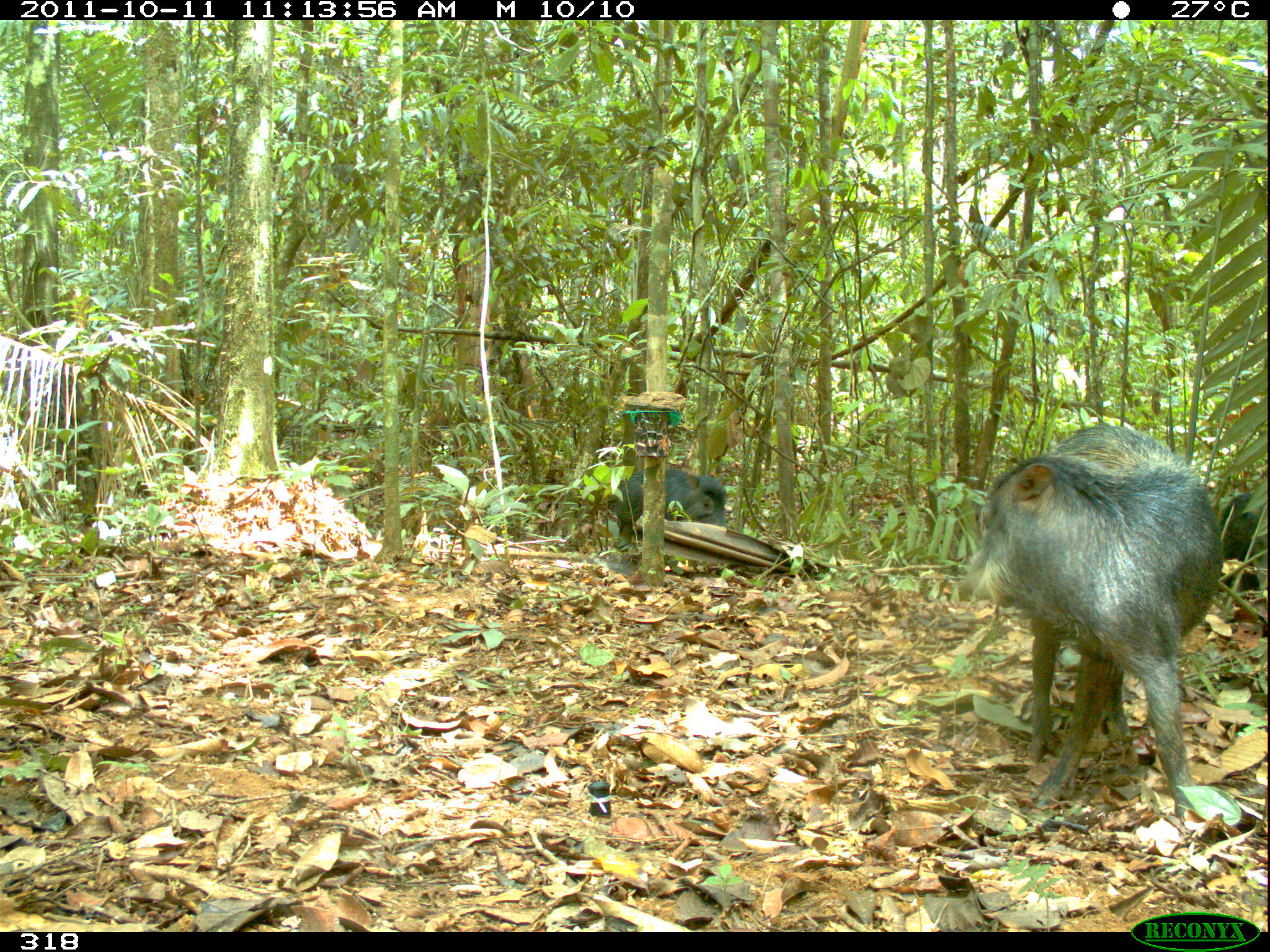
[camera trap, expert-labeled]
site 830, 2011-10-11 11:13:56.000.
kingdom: Animalia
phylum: Chordata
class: Mammalia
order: Artiodactyla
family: Tayassuidae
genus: Tayassu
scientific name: Tayassu pecari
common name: white-lipped peccary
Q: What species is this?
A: Tayassu pecari (white-lipped peccary).